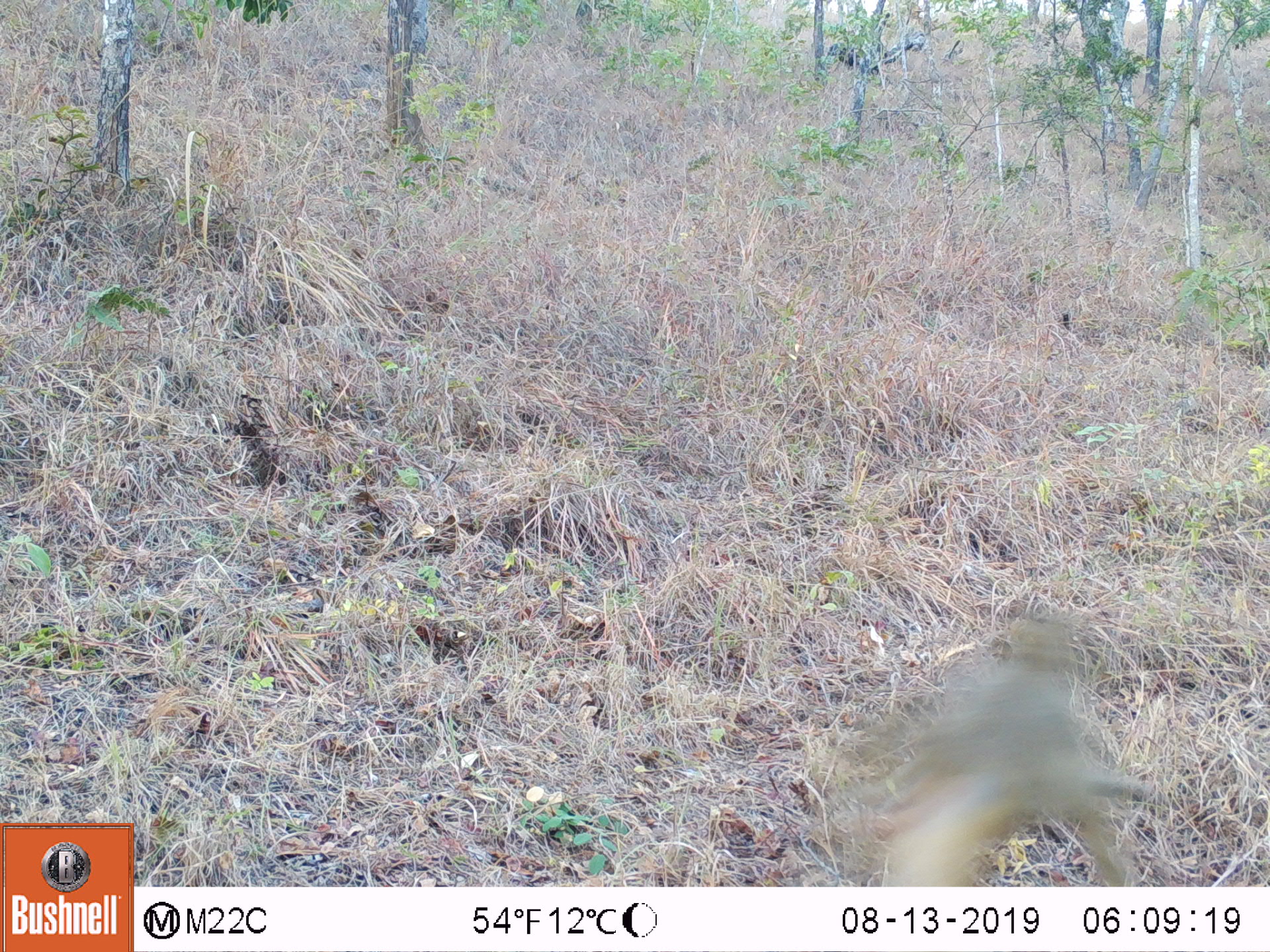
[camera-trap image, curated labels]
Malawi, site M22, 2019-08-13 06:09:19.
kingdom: Animalia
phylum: Chordata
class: Mammalia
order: Primates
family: Cercopithecidae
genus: Papio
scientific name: Papio cynocephalus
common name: yellow baboon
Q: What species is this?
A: Yellow baboon (Papio cynocephalus).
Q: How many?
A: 1.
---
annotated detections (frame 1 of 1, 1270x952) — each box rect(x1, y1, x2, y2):
yellow baboon: rect(861, 616, 1149, 885)